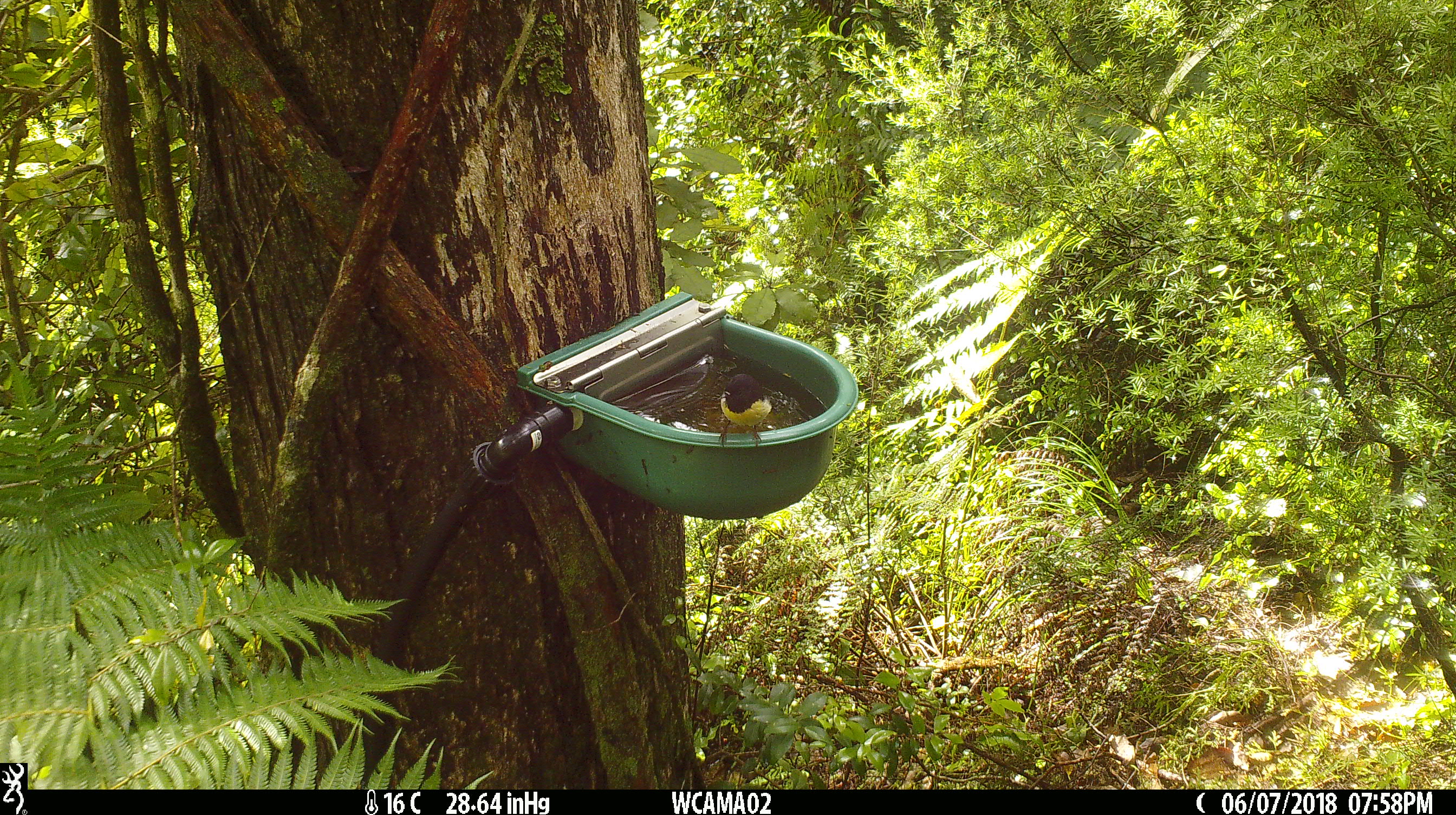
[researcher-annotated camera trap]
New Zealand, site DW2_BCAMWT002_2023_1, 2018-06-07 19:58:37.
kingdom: Animalia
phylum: Chordata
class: Aves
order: Passeriformes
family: Petroicidae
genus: Petroica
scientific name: Petroica macrocephala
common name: tomtit